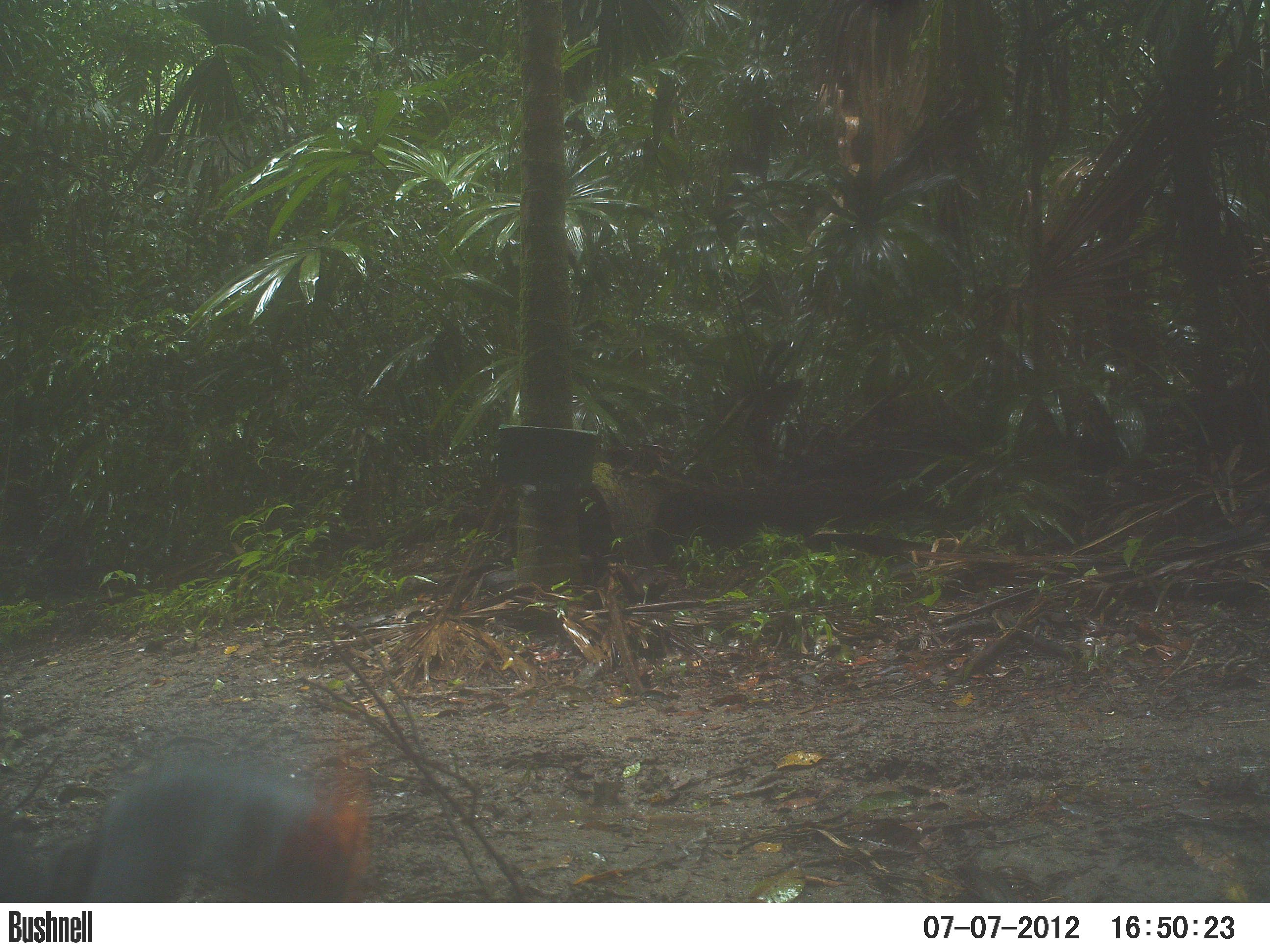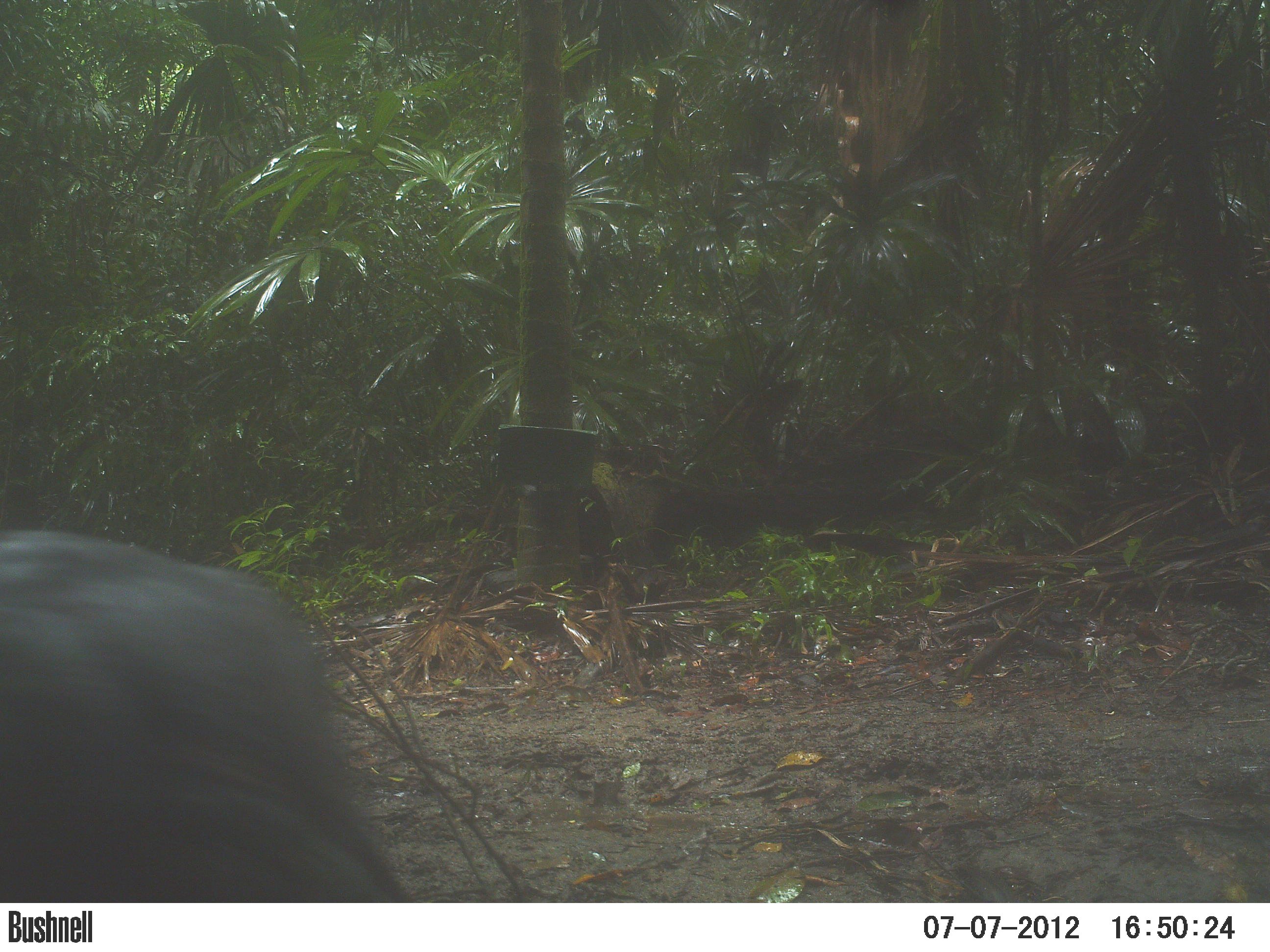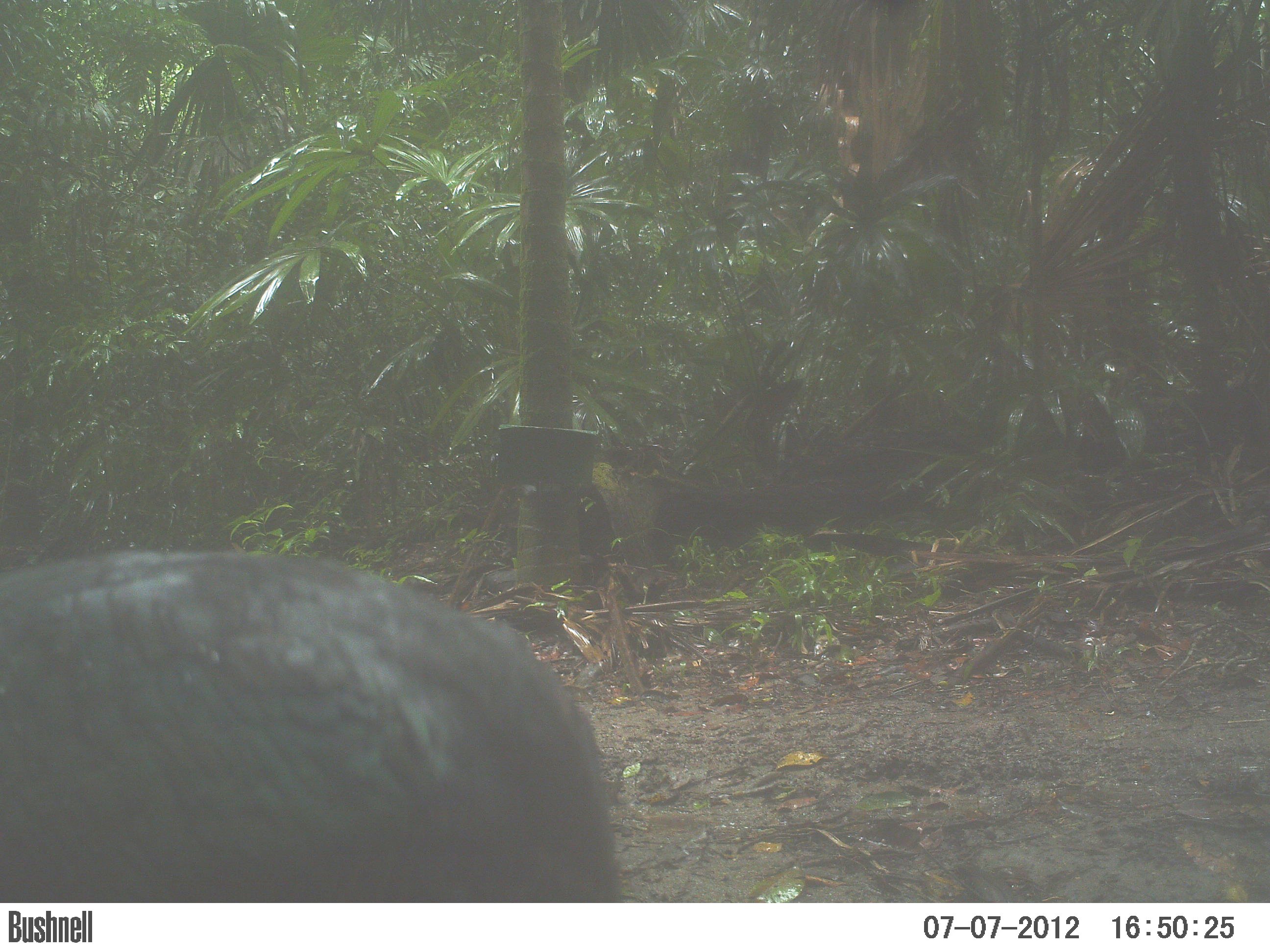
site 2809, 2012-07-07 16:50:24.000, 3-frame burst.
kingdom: Animalia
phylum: Chordata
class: Aves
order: Galliformes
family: Phasianidae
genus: Meleagris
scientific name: Meleagris ocellata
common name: ocellated turkey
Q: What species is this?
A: Meleagris ocellata (ocellated turkey).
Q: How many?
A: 1.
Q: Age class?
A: Adult.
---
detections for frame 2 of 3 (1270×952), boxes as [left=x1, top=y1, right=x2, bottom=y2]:
meleagris ocellata: [left=0, top=529, right=411, bottom=902]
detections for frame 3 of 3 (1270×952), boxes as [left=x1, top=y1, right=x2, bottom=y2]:
meleagris ocellata: [left=1, top=548, right=621, bottom=903]